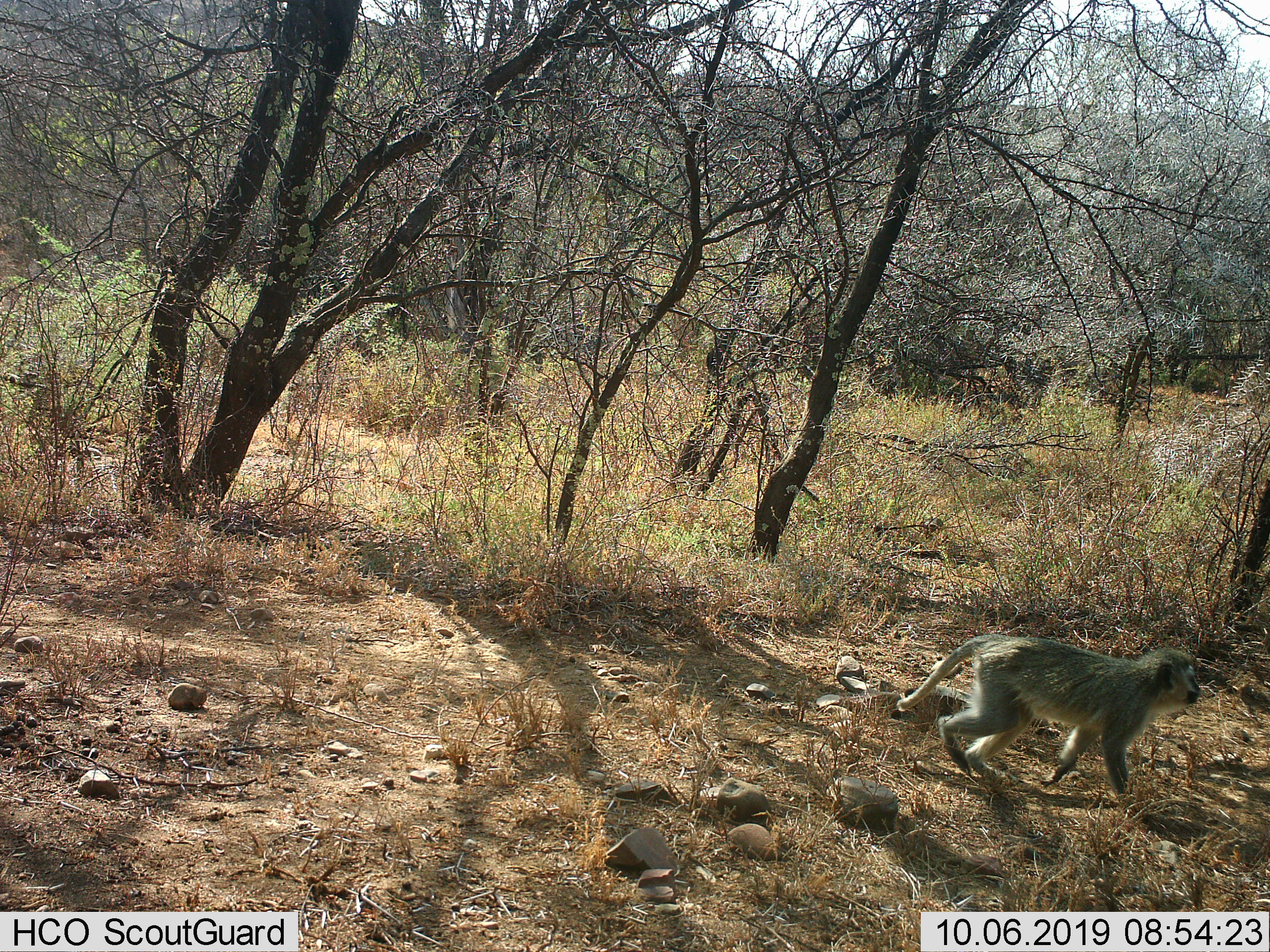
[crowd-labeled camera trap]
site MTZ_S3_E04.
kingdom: Animalia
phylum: Chordata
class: Mammalia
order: Primates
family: Cercopithecidae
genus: Chlorocebus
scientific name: Chlorocebus pygerythrus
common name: vervet monkey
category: monkeyvervet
Monkeyvervet (vervet monkey) (Chlorocebus pygerythrus), count 1. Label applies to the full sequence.